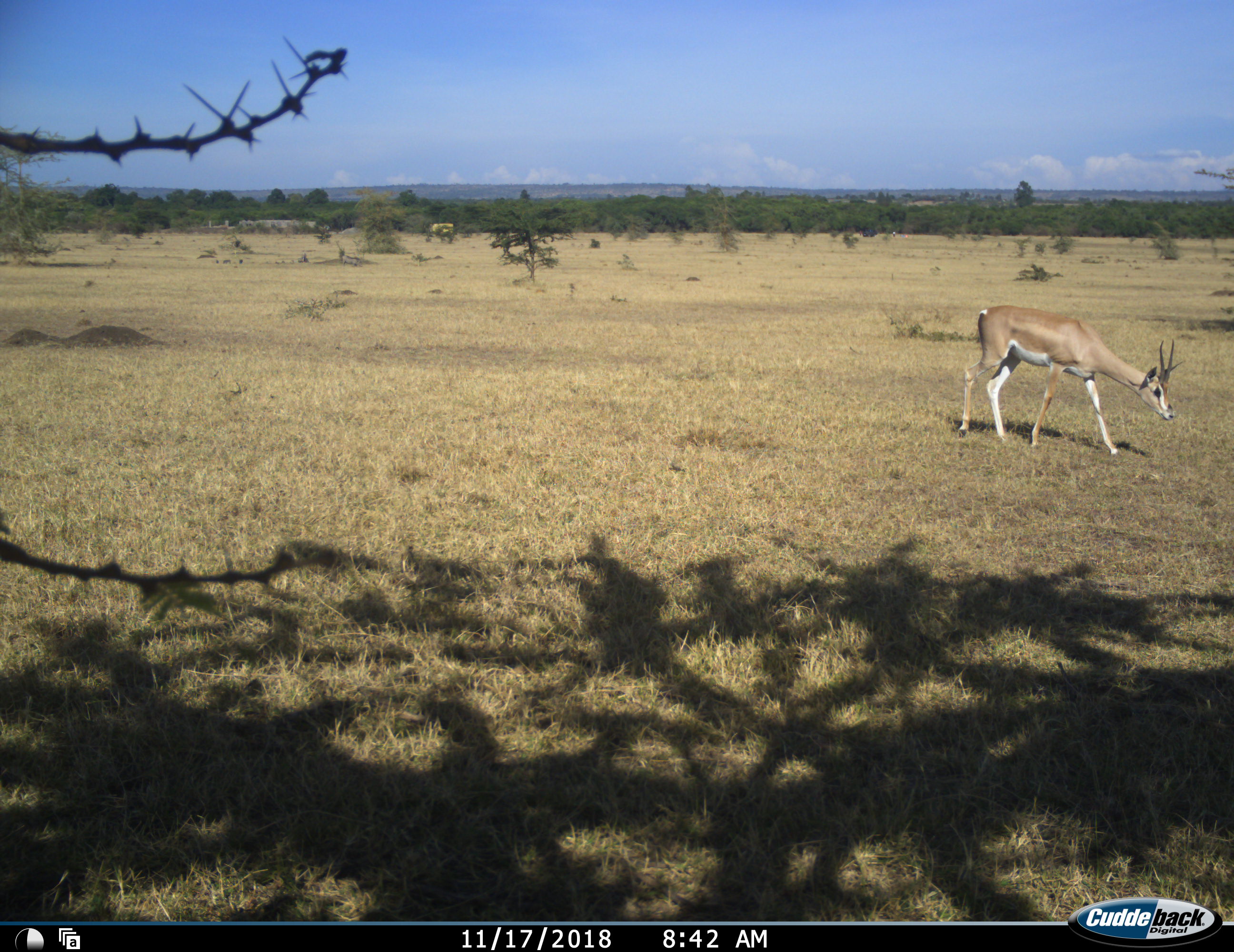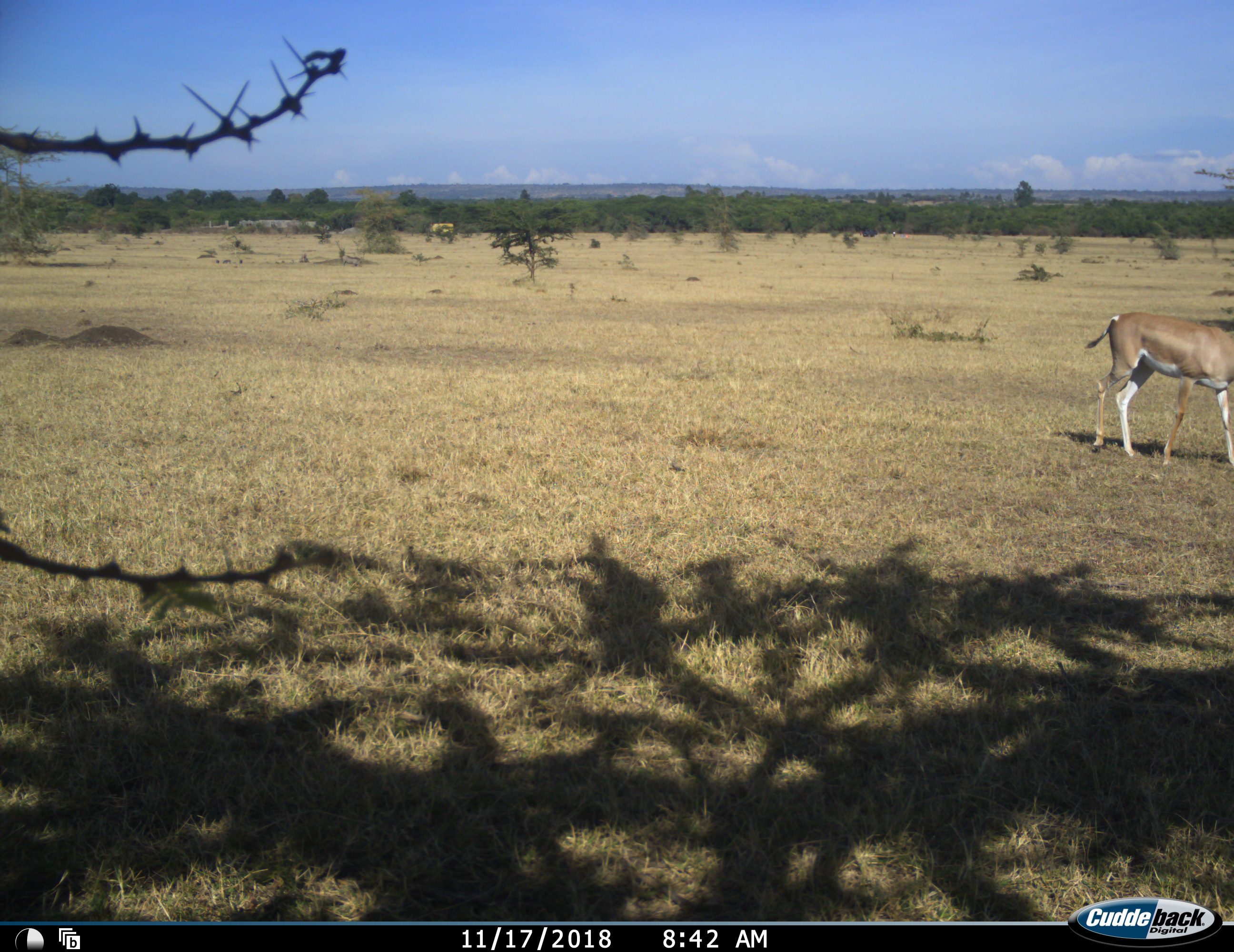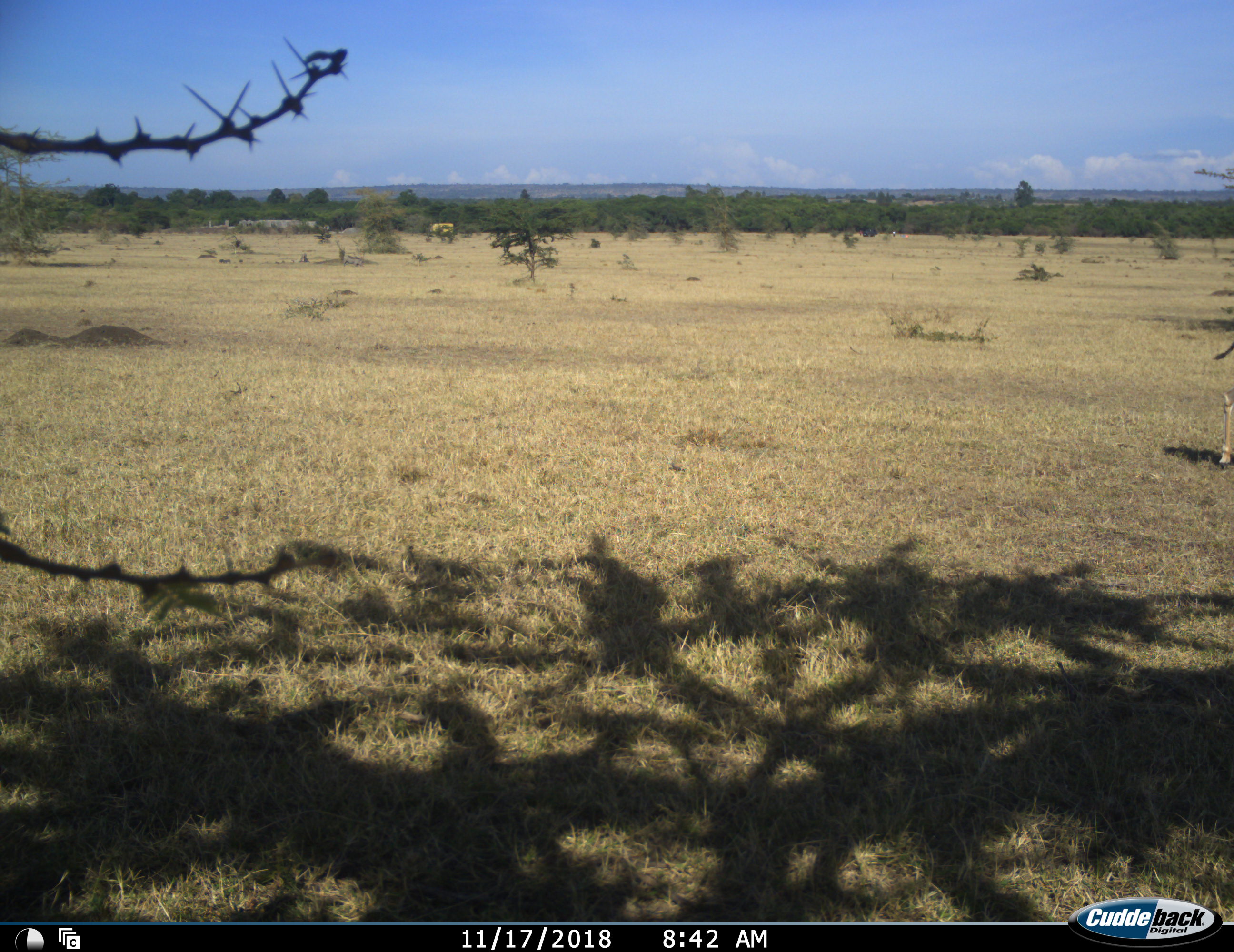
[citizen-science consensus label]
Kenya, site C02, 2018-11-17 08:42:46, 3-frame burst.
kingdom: Animalia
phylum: Chordata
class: Mammalia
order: Artiodactyla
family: Bovidae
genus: Nanger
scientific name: Nanger granti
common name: grant's gazelle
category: gazellegrants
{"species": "gazellegrants (grant's gazelle) (Nanger granti)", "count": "1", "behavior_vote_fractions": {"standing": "25%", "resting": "0%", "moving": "75%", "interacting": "0%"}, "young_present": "0%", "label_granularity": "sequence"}